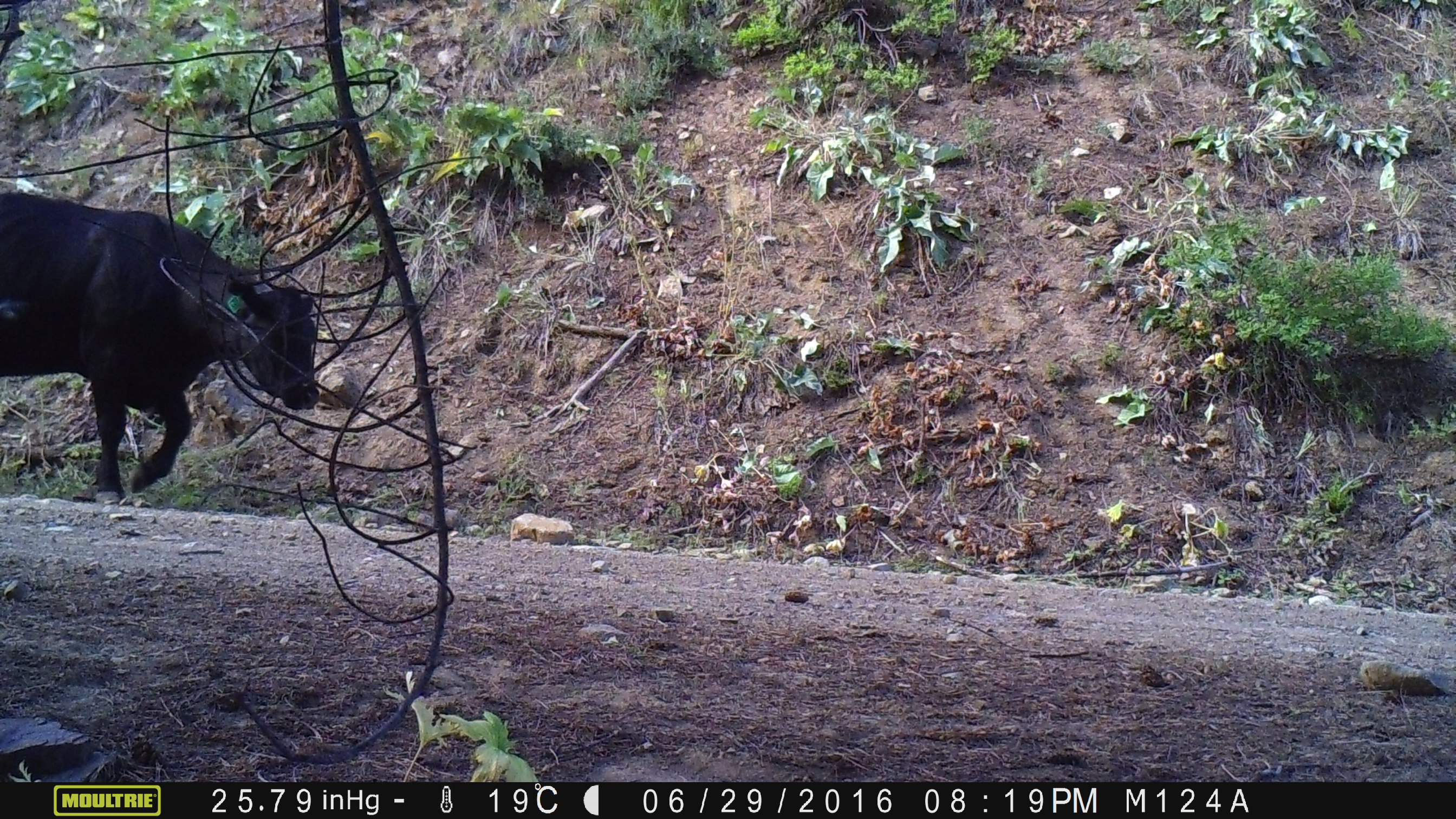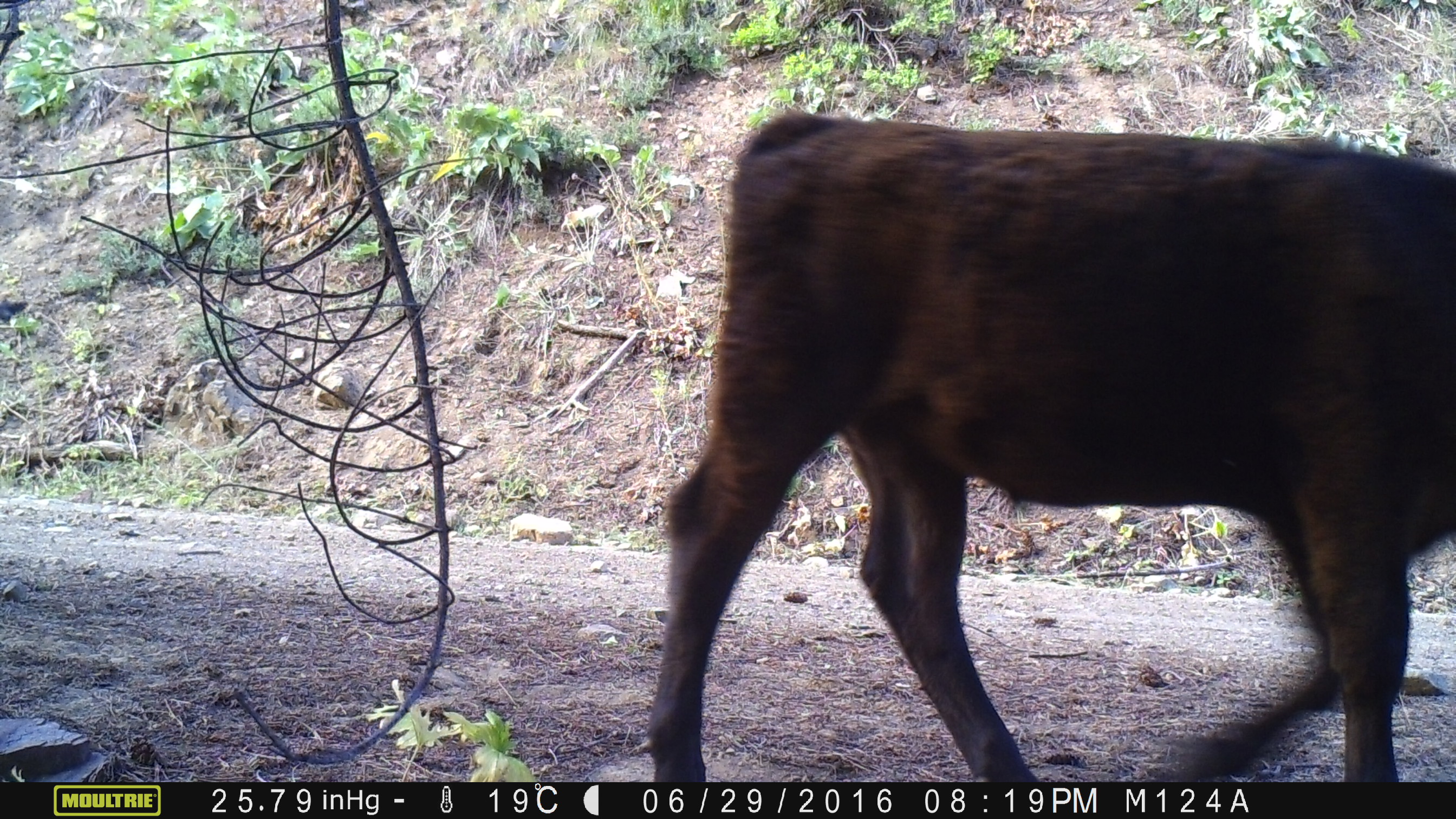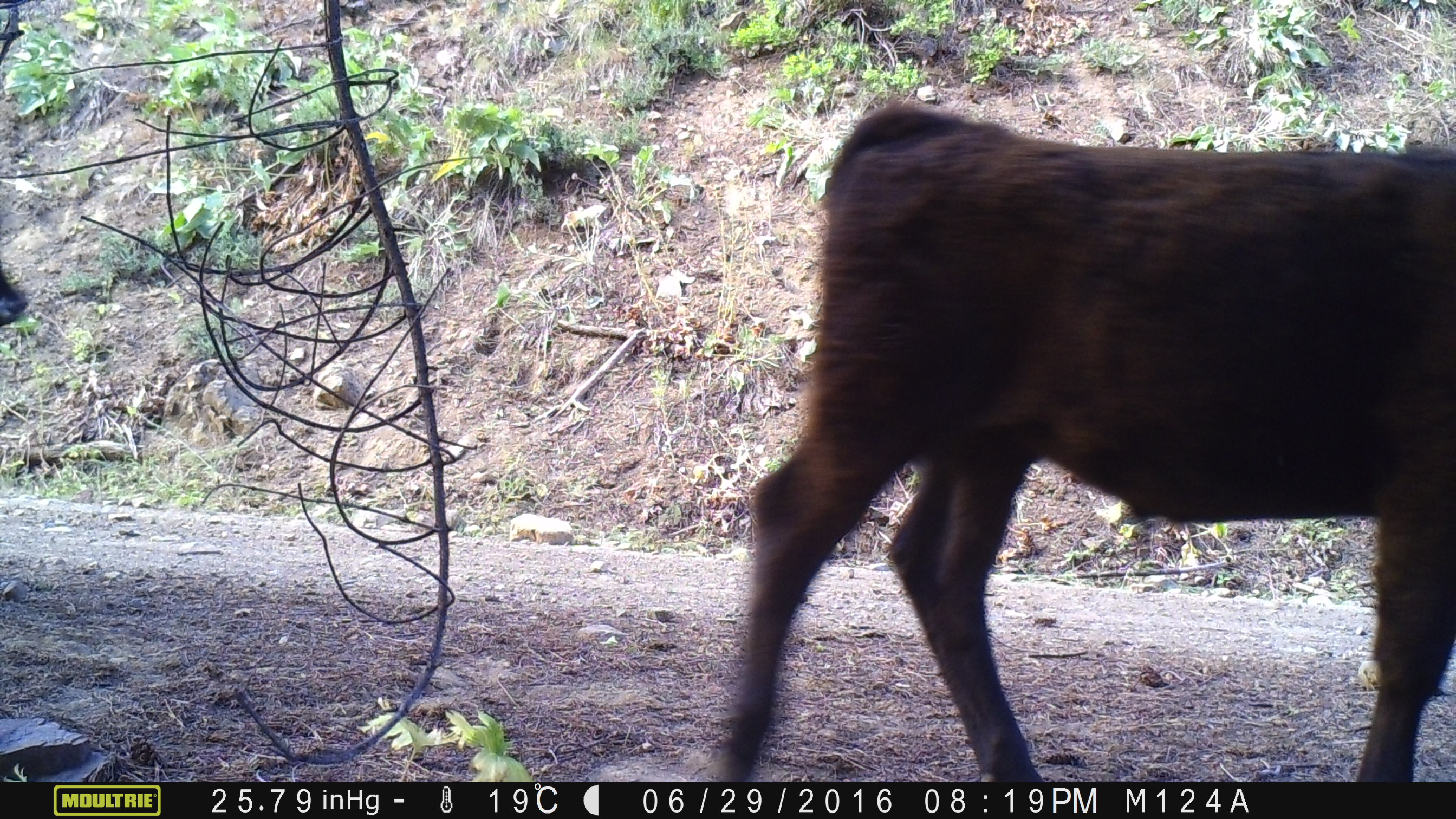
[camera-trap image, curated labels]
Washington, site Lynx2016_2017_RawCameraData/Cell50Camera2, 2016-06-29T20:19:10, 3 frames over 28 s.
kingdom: Animalia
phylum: Chordata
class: Mammalia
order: Artiodactyla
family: Bovidae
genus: Bos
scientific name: Bos taurus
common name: domestic cattle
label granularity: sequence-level